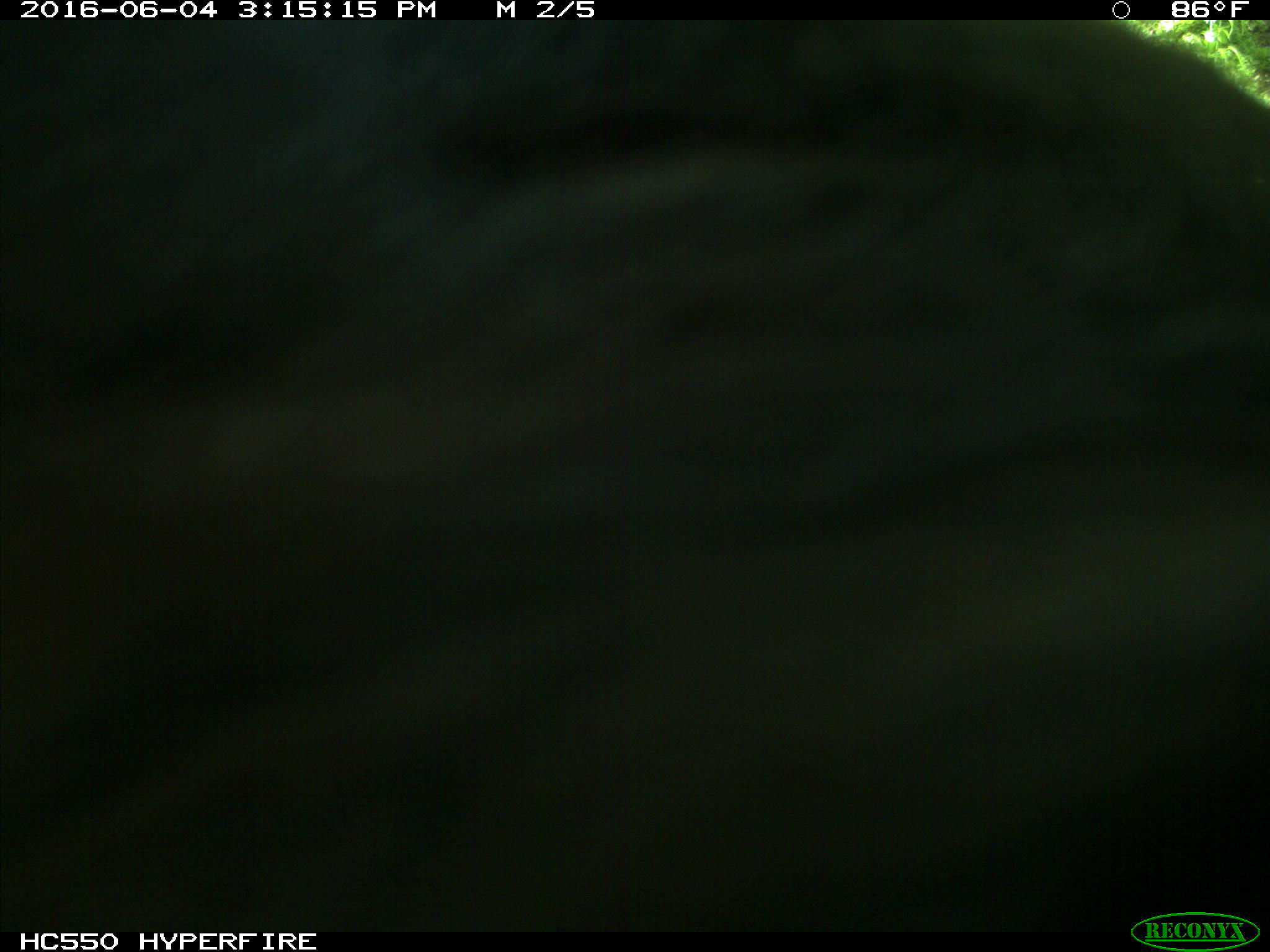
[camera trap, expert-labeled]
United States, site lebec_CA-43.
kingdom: Animalia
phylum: Chordata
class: Mammalia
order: Artiodactyla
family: Bovidae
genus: Bos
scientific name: Bos taurus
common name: domestic cow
Bos taurus (domestic cow).